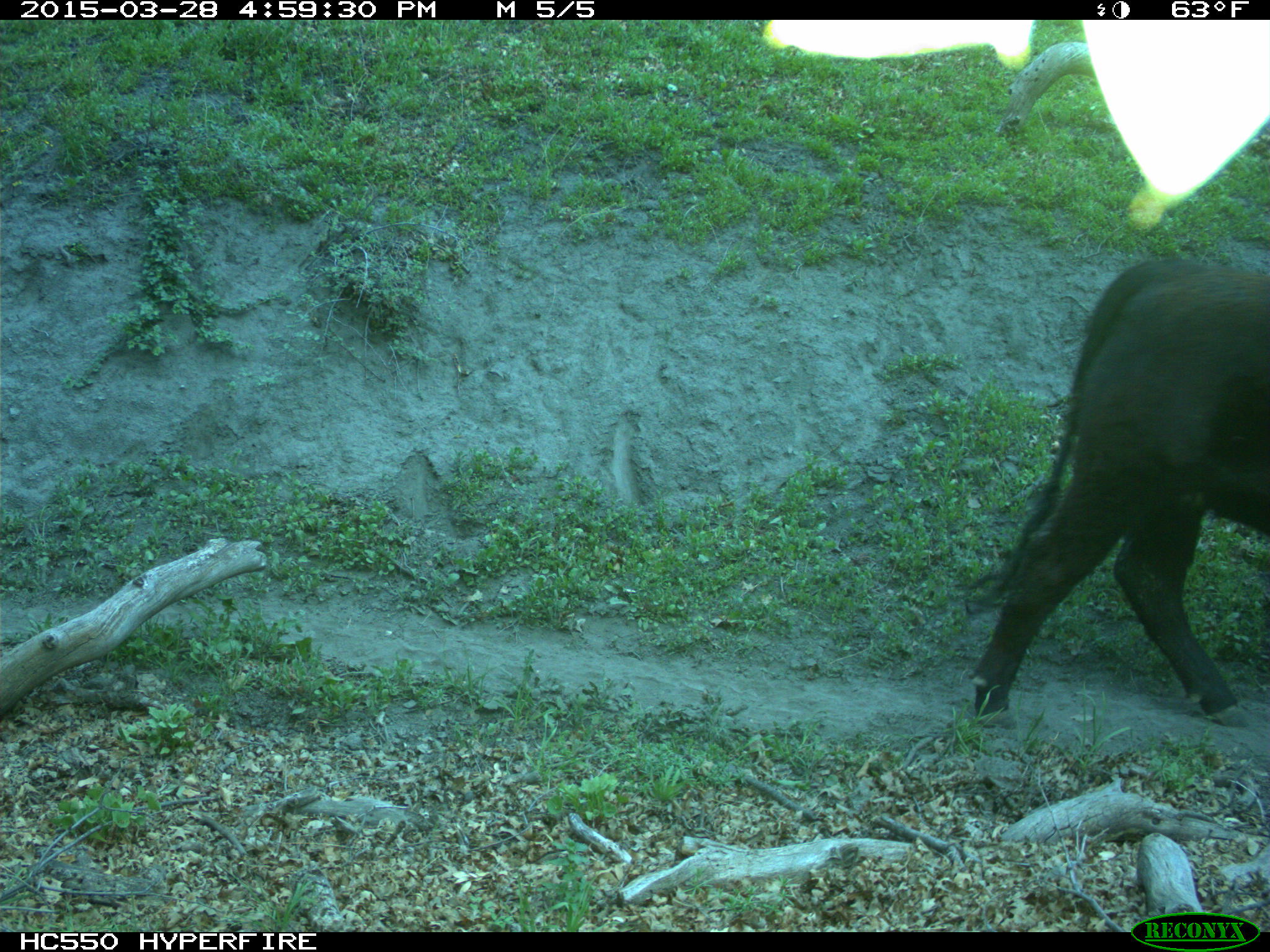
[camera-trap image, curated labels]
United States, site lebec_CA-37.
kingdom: Animalia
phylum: Chordata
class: Mammalia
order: Artiodactyla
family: Bovidae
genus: Bos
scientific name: Bos taurus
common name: domestic cow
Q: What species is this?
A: Bos taurus (domestic cow).